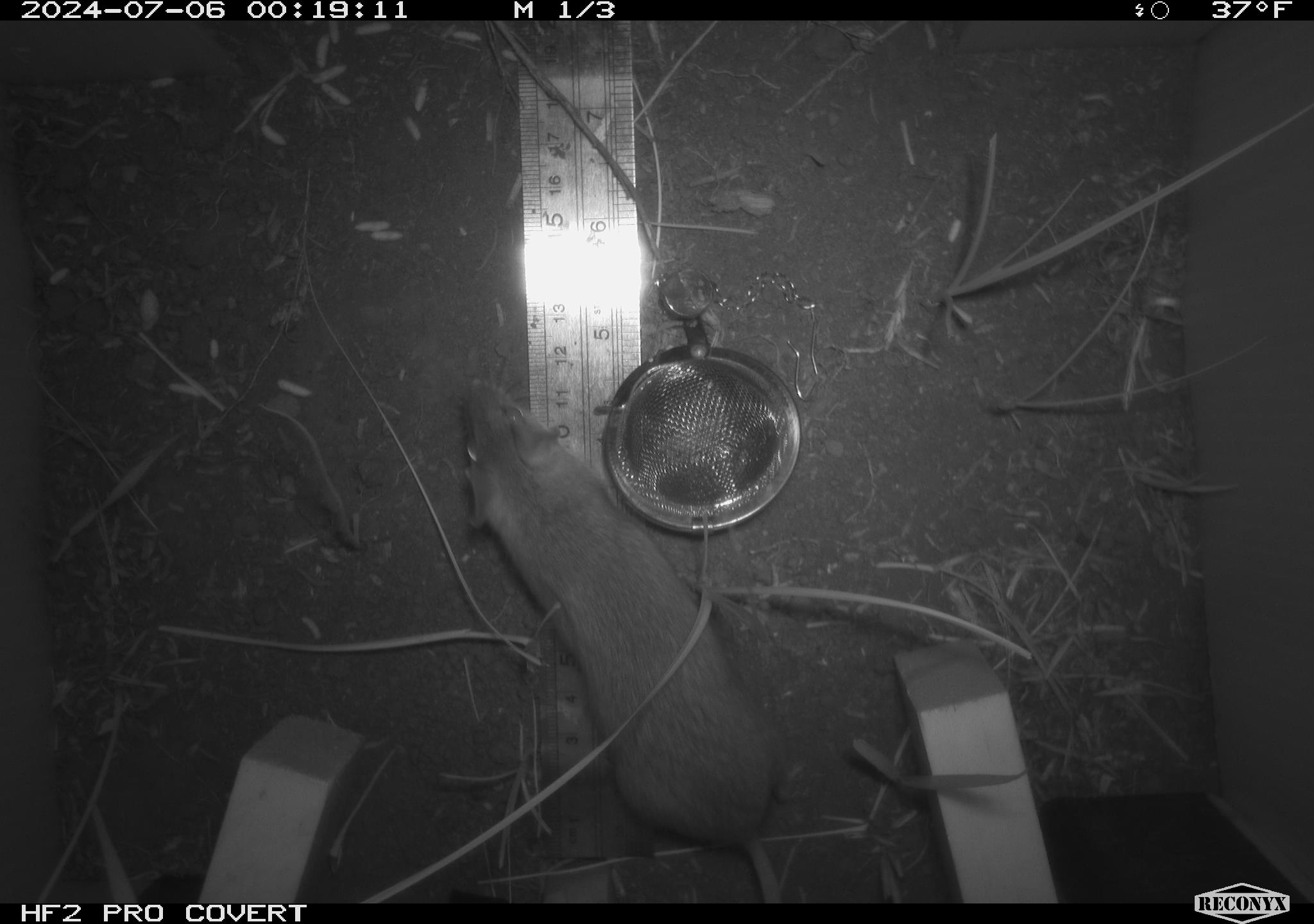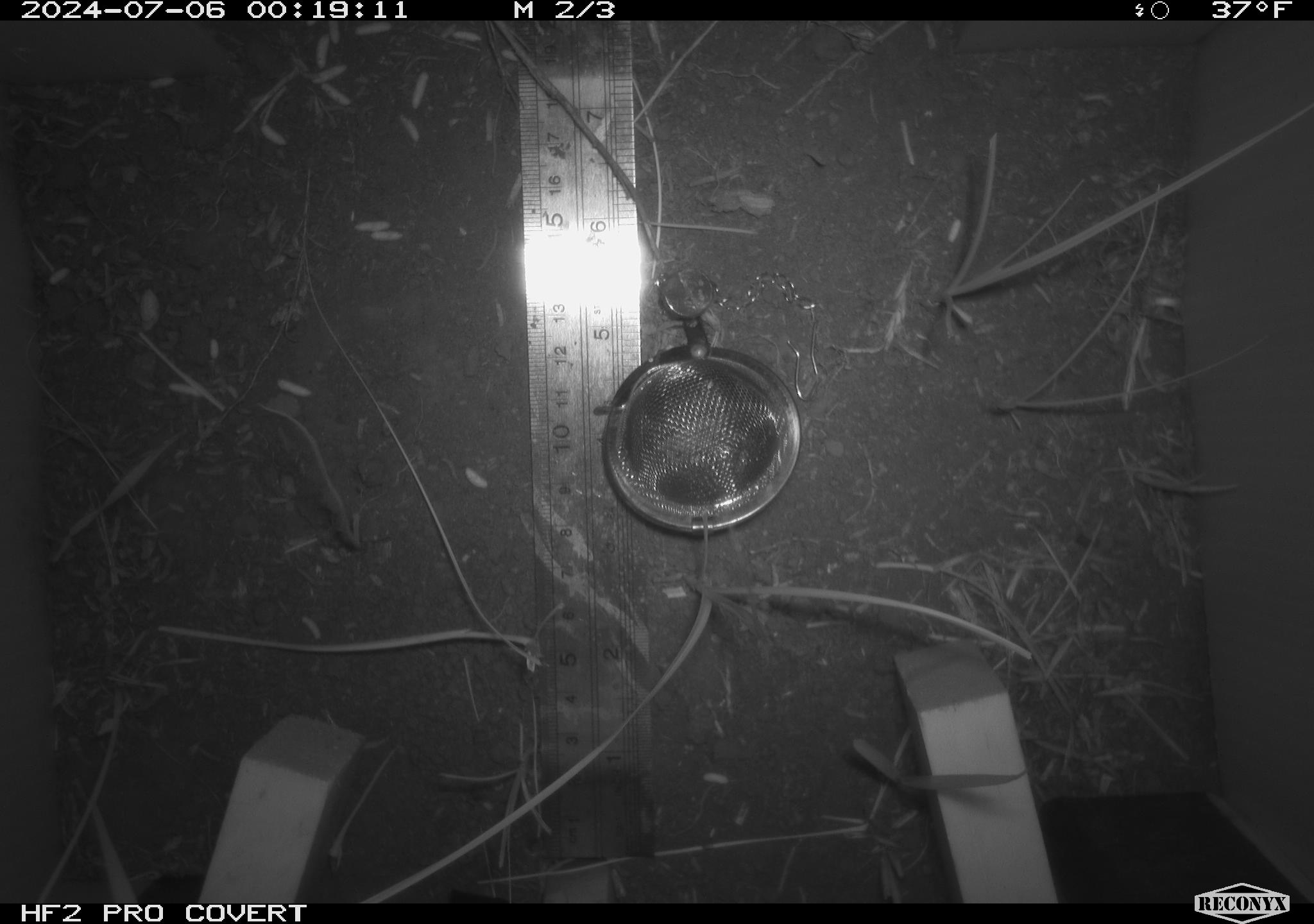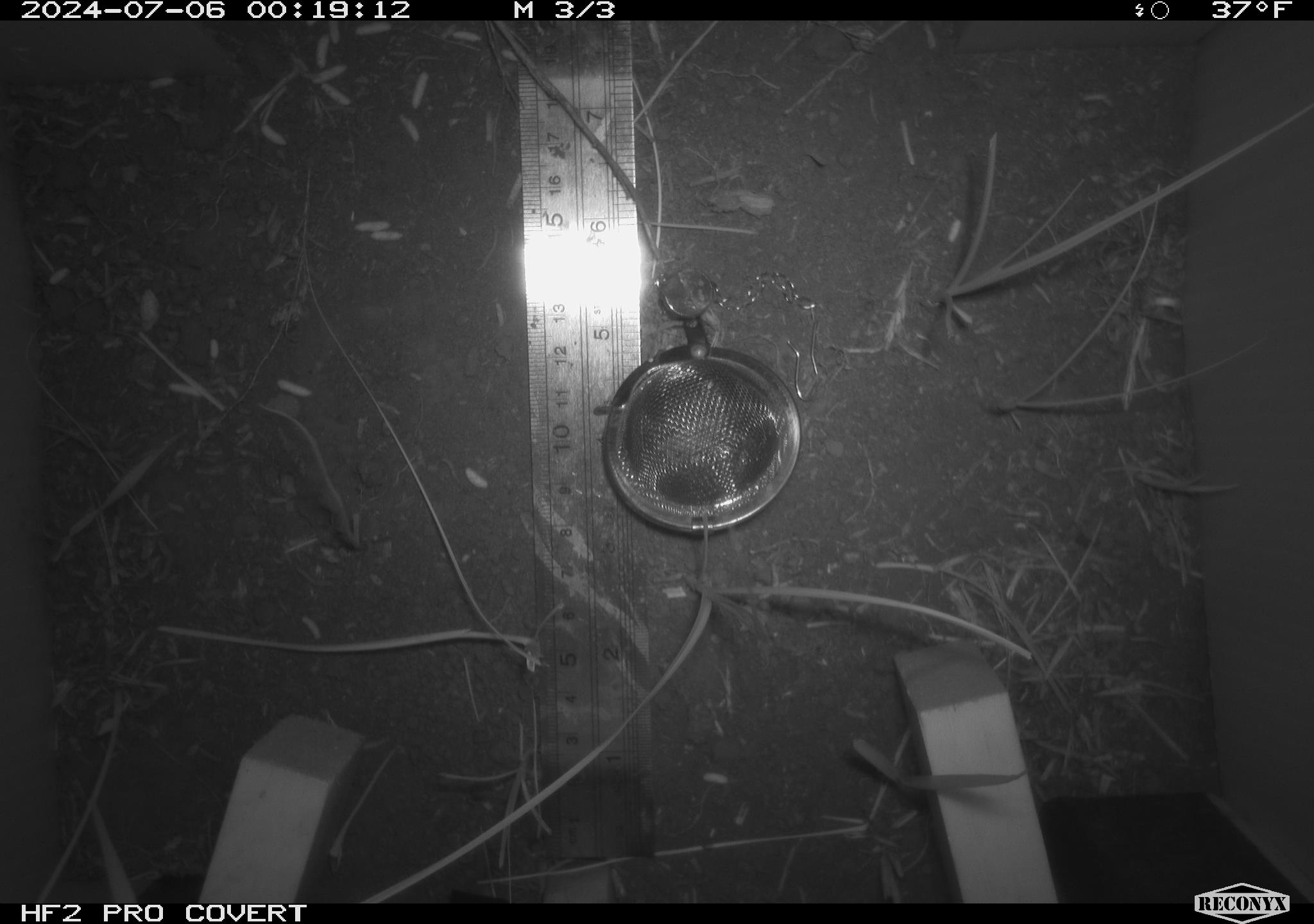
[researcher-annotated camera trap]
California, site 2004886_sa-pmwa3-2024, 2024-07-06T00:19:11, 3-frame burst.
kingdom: Animalia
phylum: Chordata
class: Mammalia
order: Rodentia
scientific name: Rodentia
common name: mouse species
Mouse species (Rodentia).